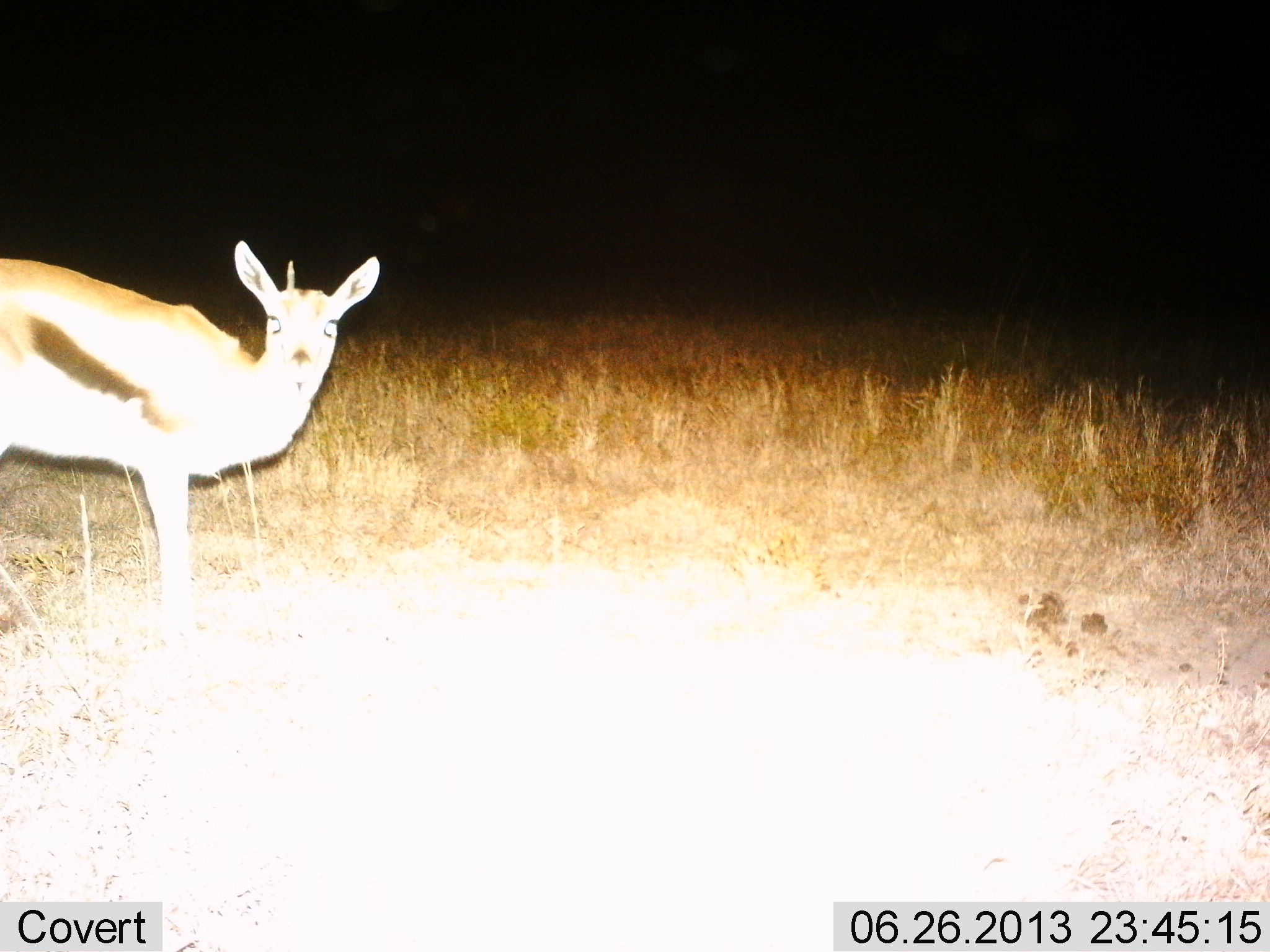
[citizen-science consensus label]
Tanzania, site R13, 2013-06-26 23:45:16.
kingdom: Animalia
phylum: Chordata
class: Mammalia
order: Artiodactyla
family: Bovidae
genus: Eudorcas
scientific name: Eudorcas thomsonii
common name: thomson's gazelle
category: gazellethomsons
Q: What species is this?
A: Gazellethomsons (thomson's gazelle) (Eudorcas thomsonii).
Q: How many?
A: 1.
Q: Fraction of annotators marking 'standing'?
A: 100%.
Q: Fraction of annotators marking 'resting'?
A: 0%.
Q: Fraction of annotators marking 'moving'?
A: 0%.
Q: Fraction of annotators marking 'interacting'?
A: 0%.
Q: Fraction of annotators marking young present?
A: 0%.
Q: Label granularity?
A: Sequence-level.